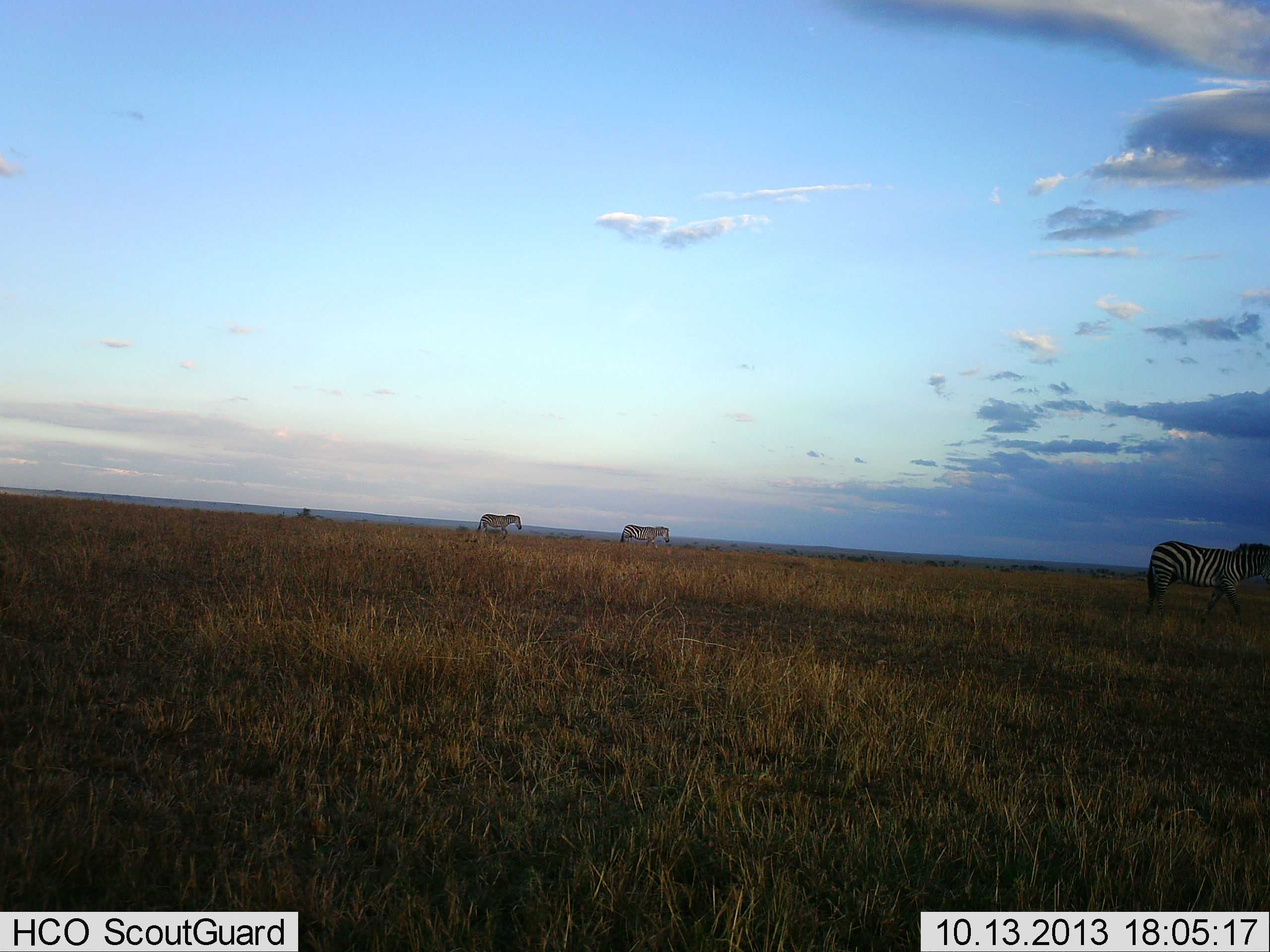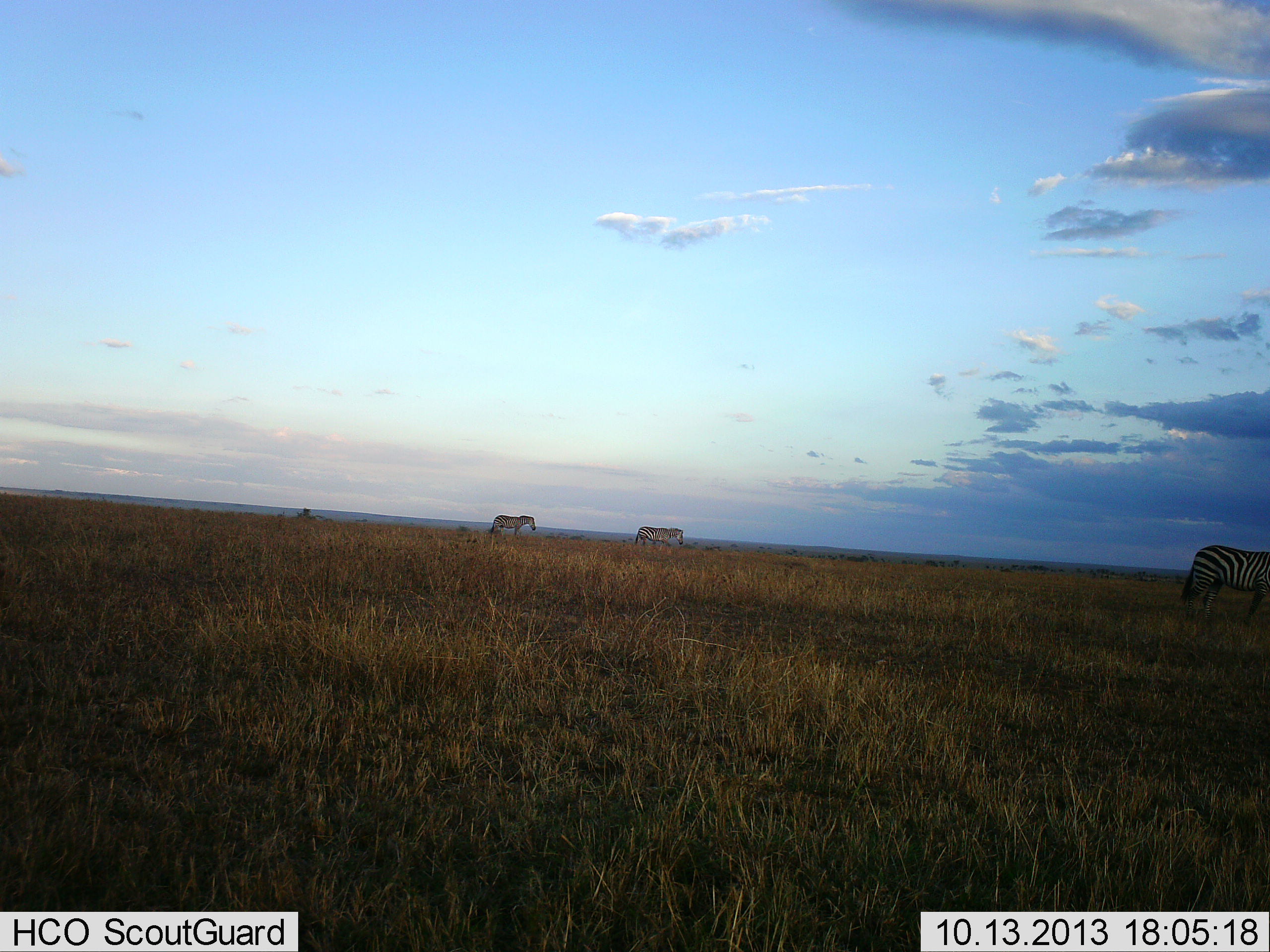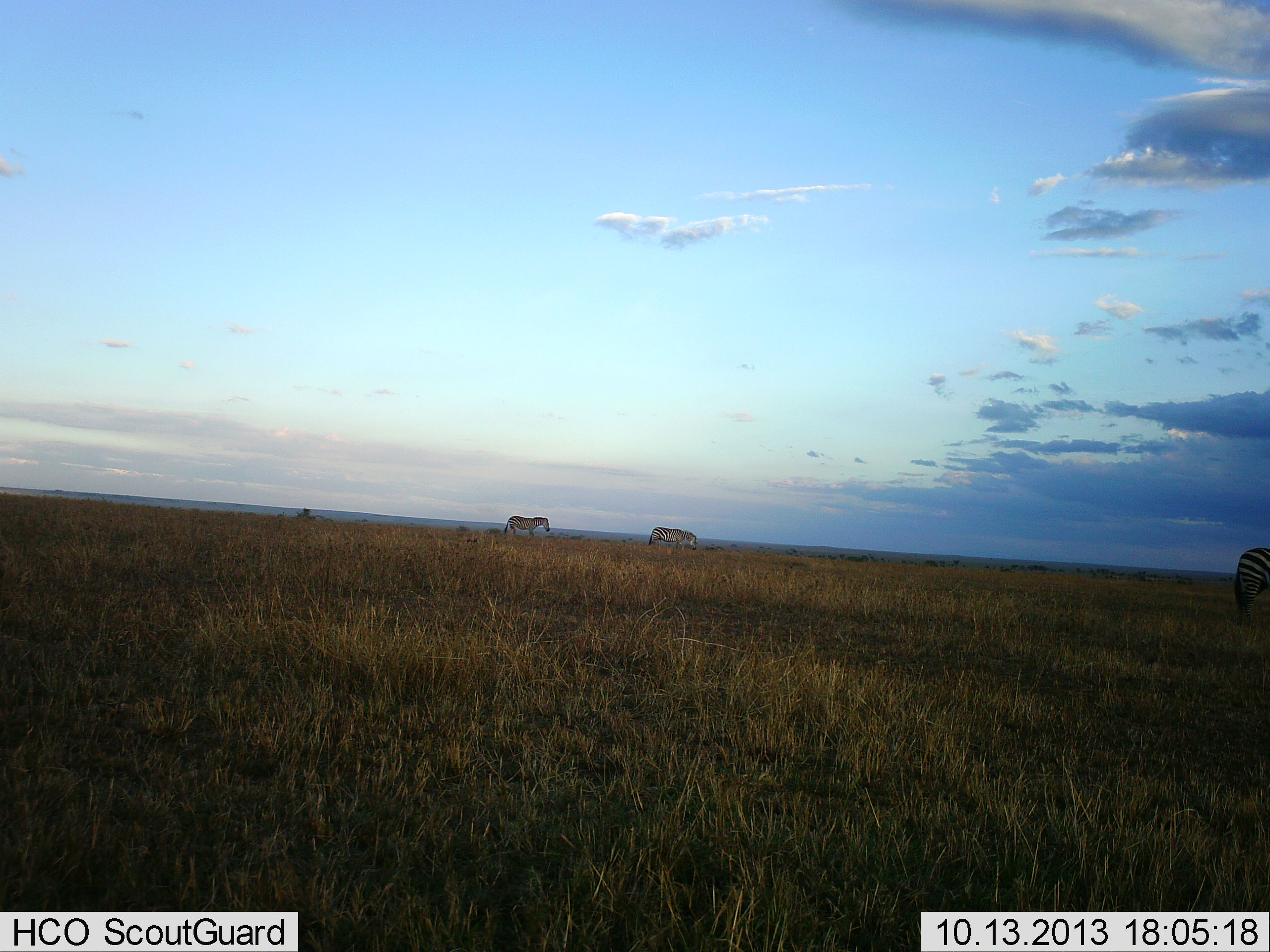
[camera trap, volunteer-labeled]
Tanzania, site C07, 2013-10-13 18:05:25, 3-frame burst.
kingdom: Animalia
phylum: Chordata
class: Mammalia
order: Perissodactyla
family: Equidae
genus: Equus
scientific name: Equus quagga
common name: plains zebra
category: zebra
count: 3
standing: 11%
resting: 0%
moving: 93%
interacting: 0%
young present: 0%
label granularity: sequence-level